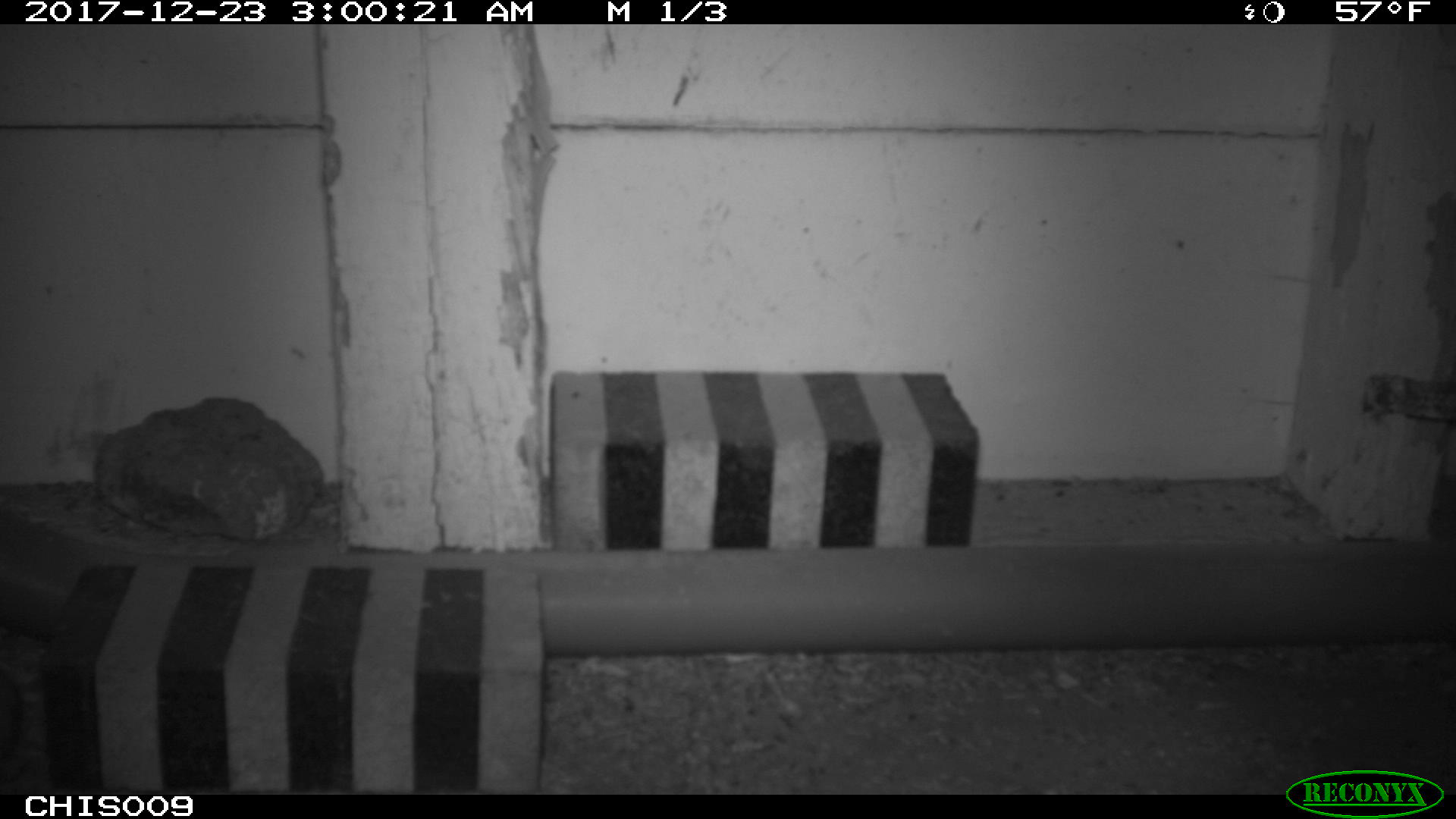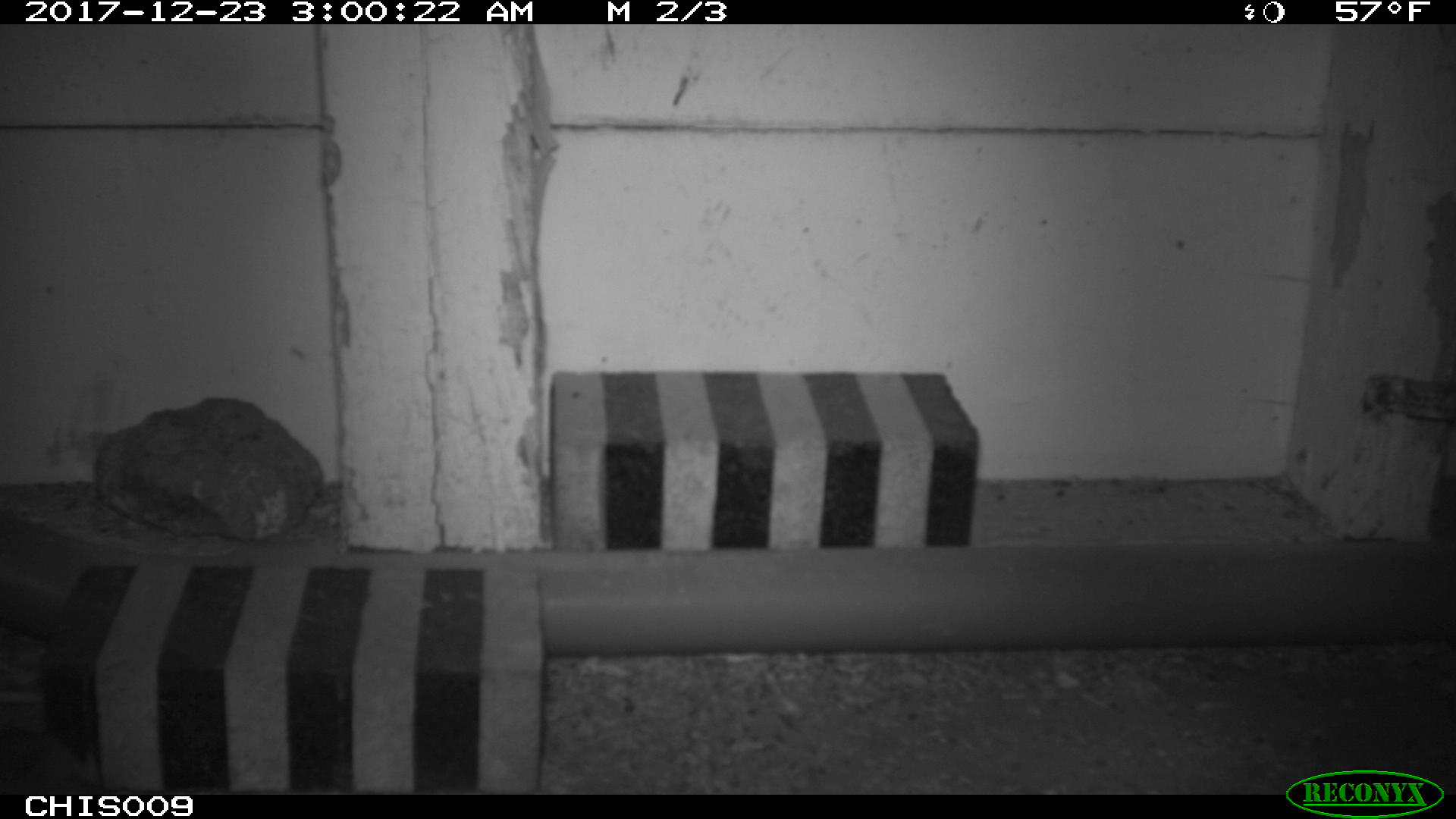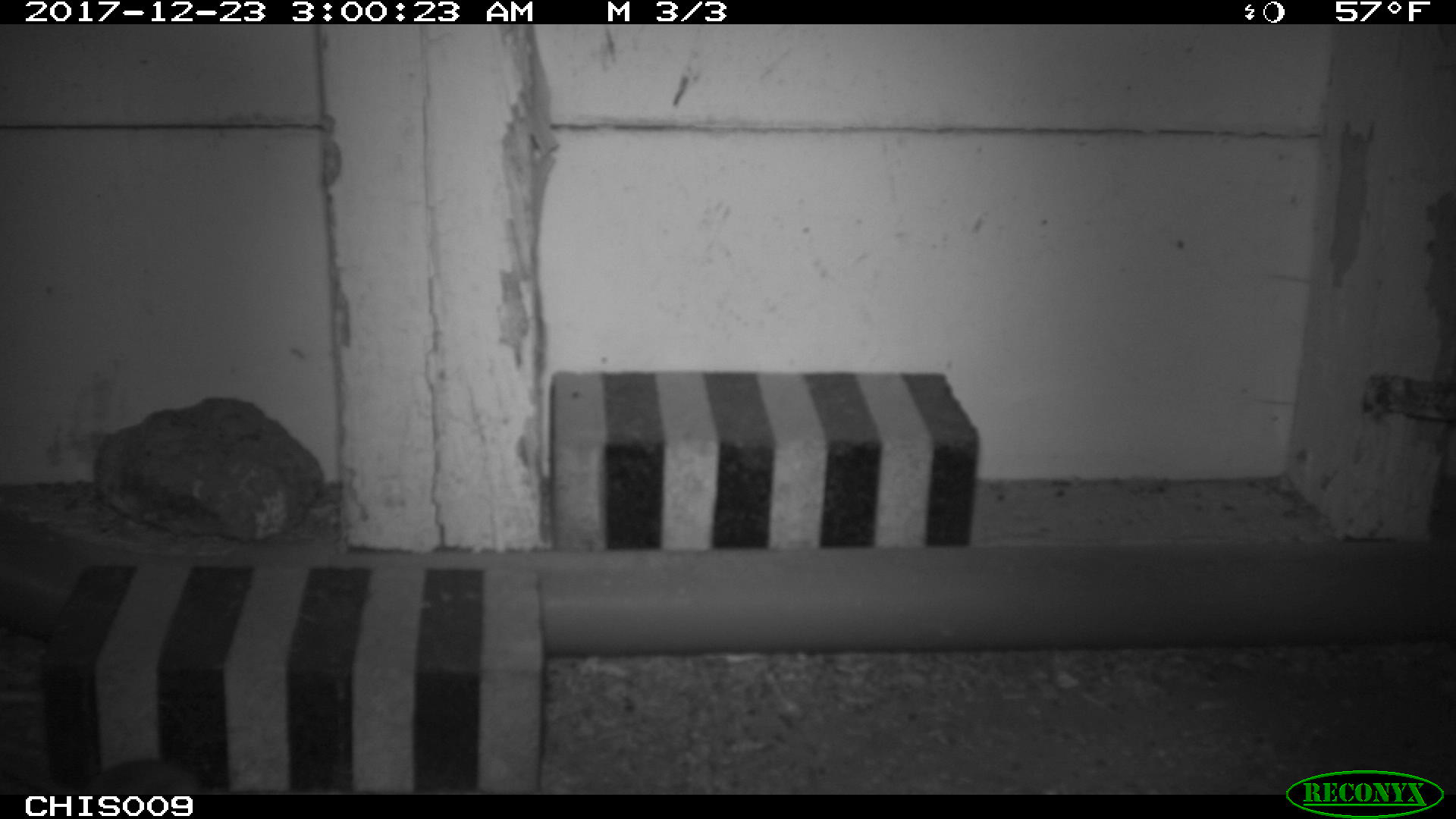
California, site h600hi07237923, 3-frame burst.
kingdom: Animalia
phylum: Chordata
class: Mammalia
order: Rodentia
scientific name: Rodentia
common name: rodent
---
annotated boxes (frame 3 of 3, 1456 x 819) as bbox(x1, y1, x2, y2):
rodent: bbox(0, 758, 202, 793)